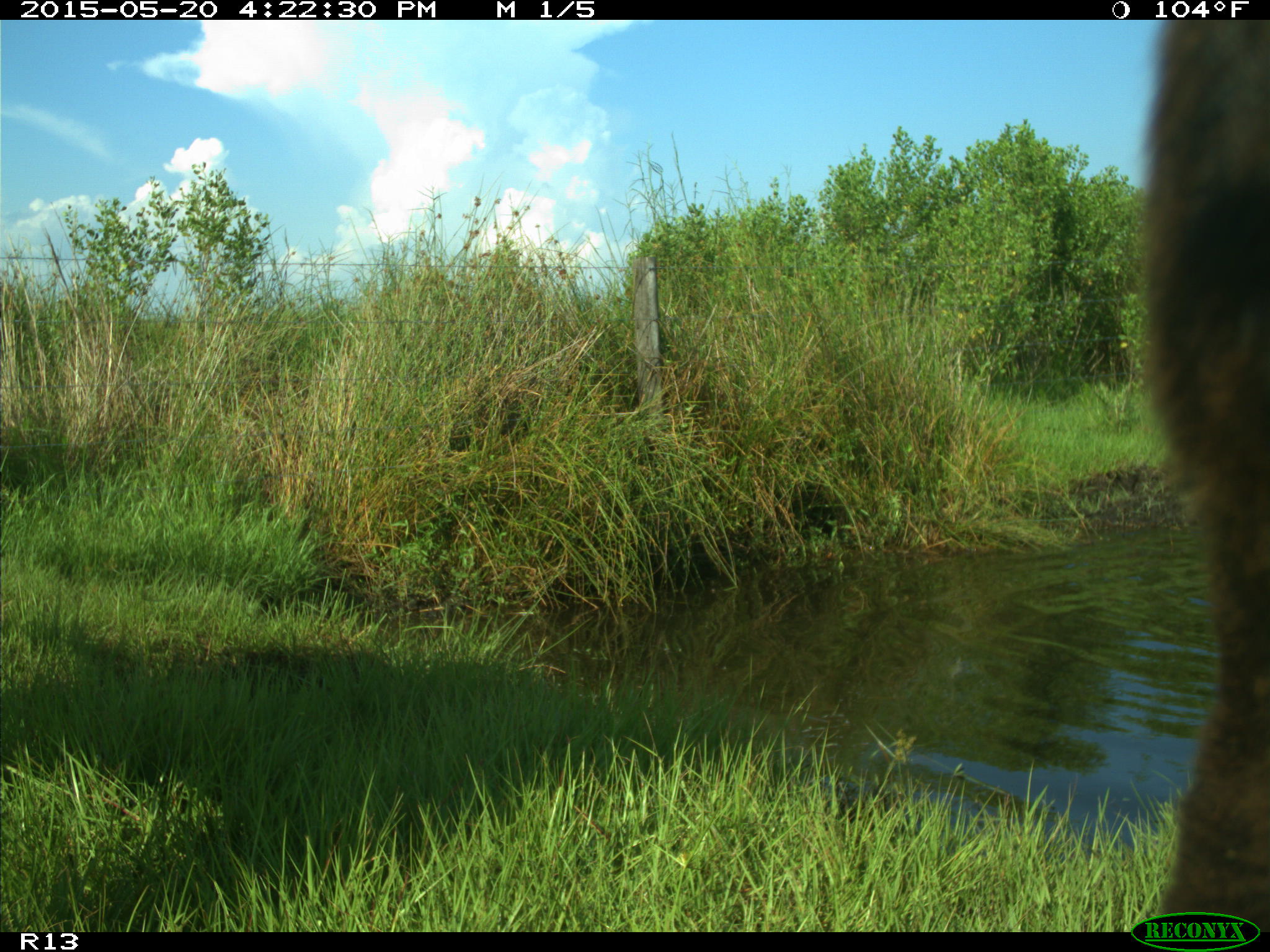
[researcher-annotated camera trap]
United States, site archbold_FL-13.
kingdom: Animalia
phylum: Chordata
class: Mammalia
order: Artiodactyla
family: Bovidae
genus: Bos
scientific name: Bos taurus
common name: domestic cow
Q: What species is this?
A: Bos taurus (domestic cow).